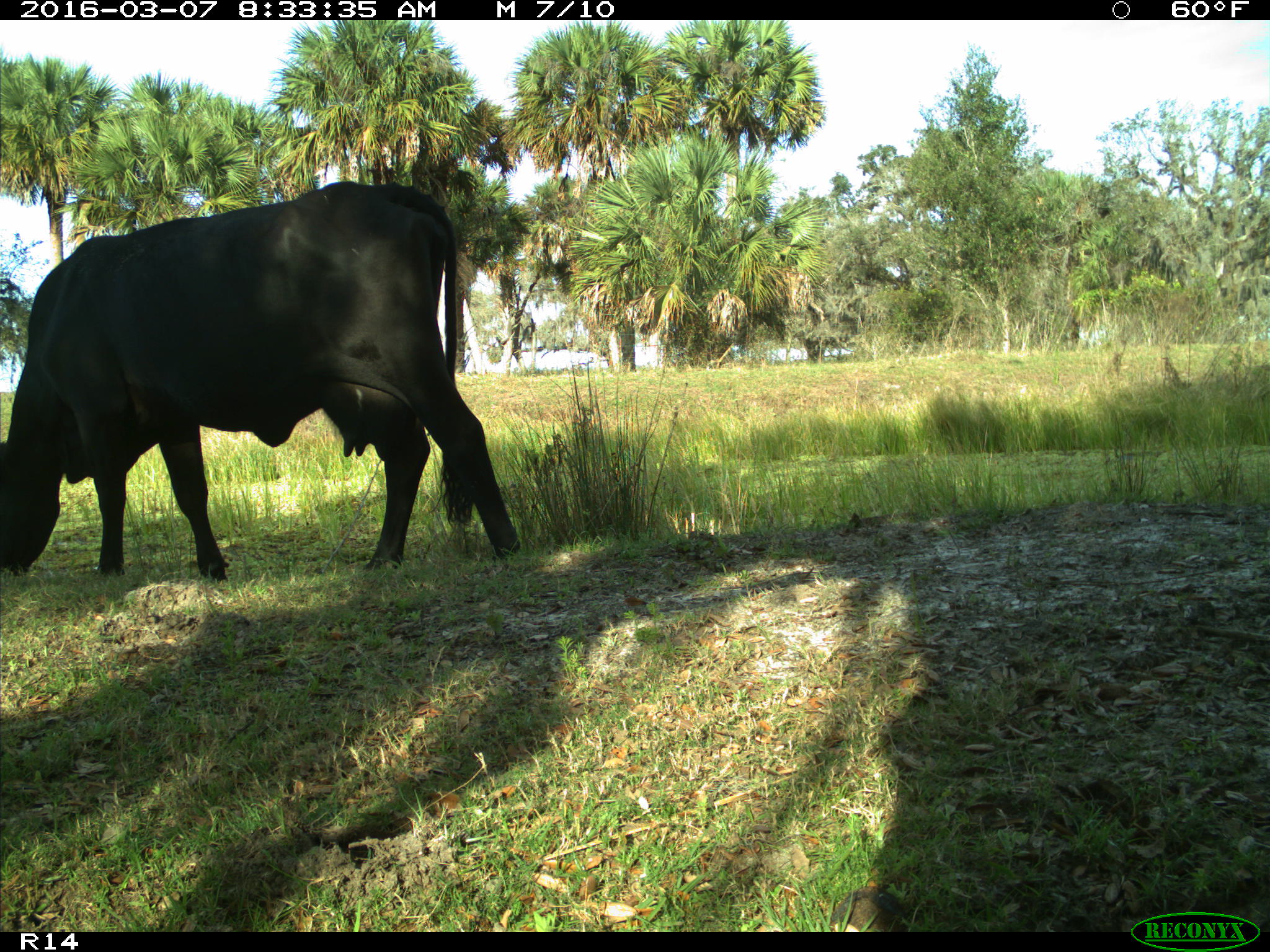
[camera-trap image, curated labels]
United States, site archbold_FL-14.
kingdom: Animalia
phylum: Chordata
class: Mammalia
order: Artiodactyla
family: Bovidae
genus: Bos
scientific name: Bos taurus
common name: domestic cow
Bos taurus (domestic cow).